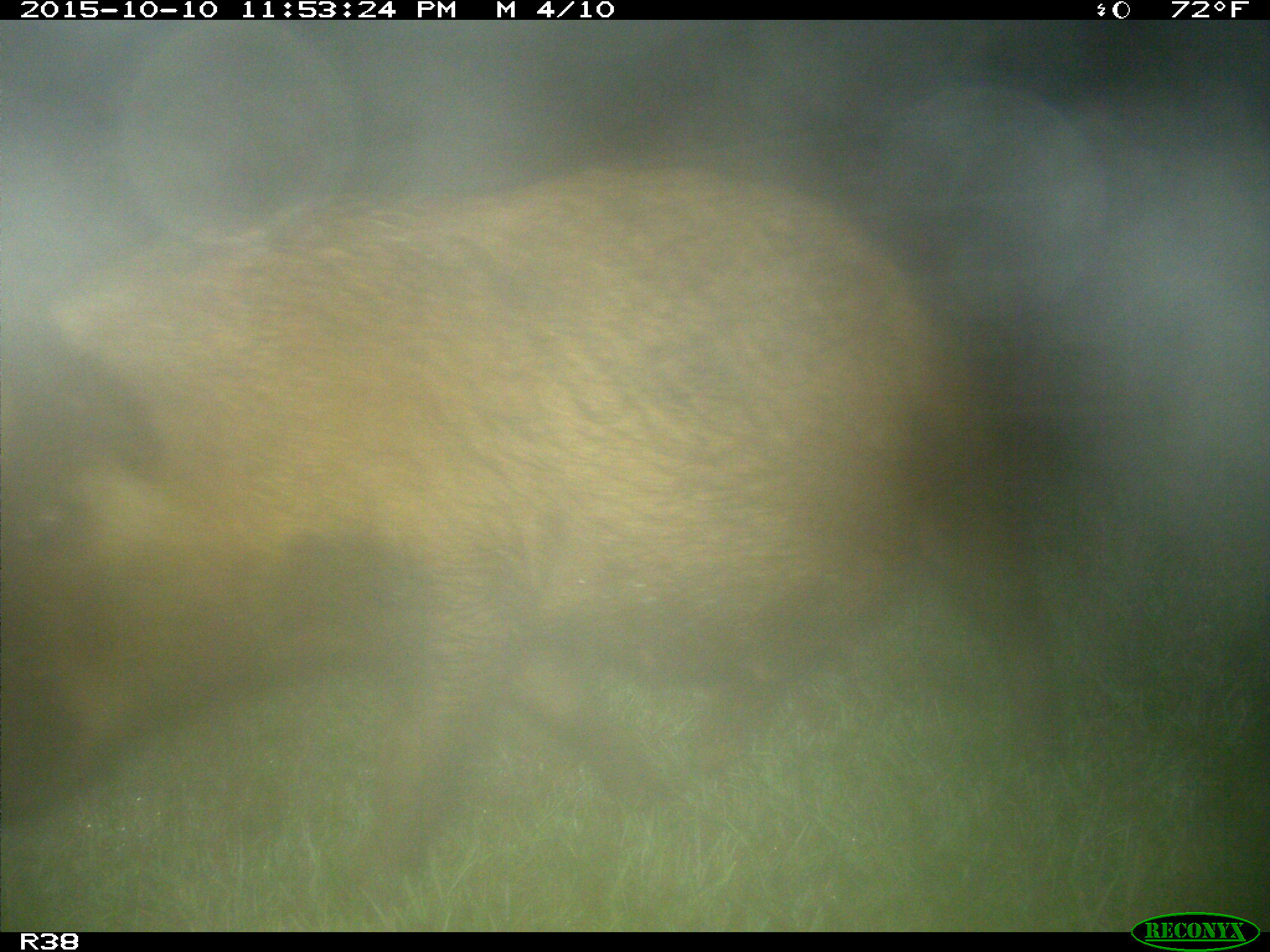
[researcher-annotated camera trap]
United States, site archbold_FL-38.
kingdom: Animalia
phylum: Chordata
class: Mammalia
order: Artiodactyla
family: Suidae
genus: Sus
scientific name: Sus scrofa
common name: wild boar